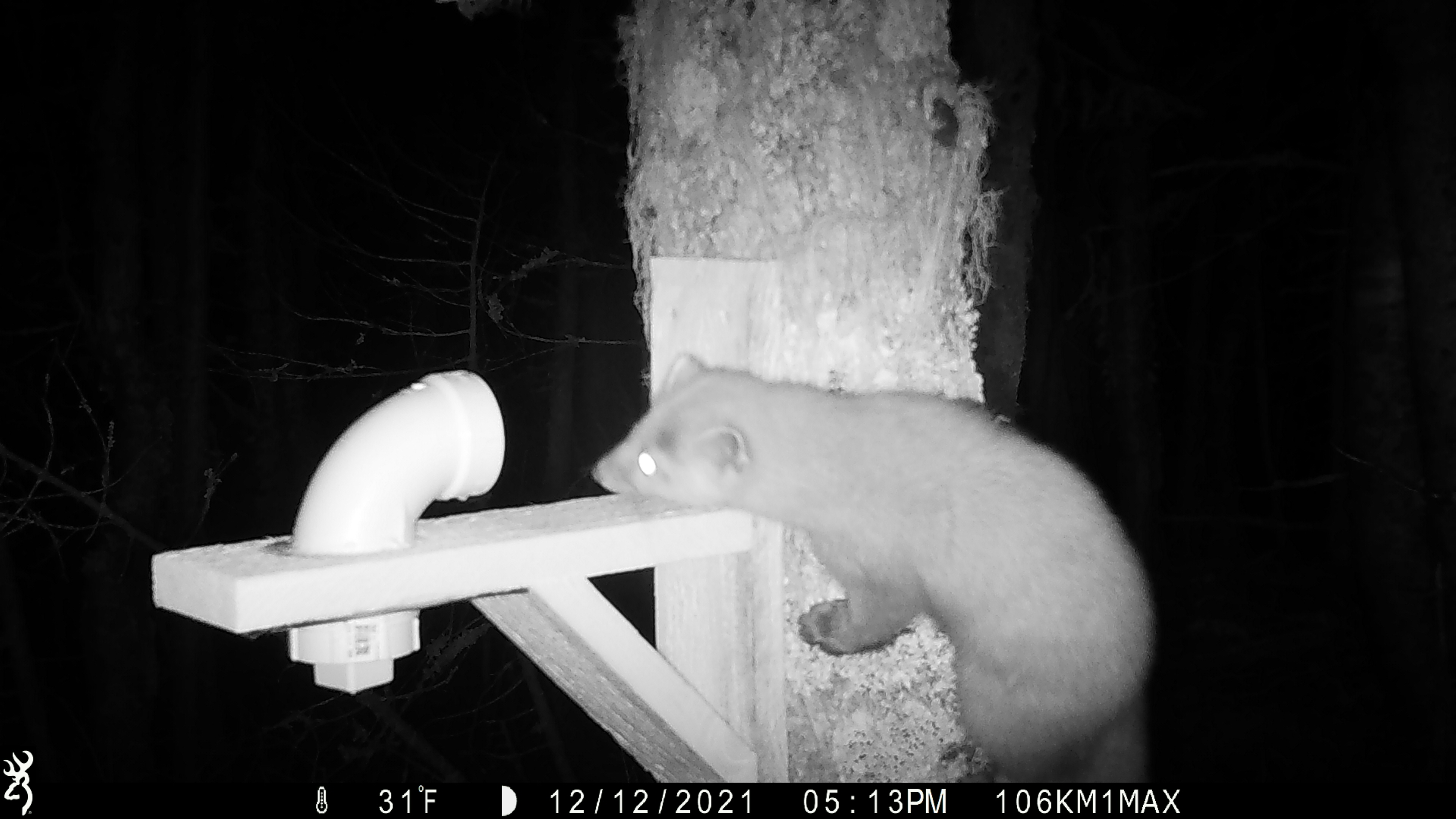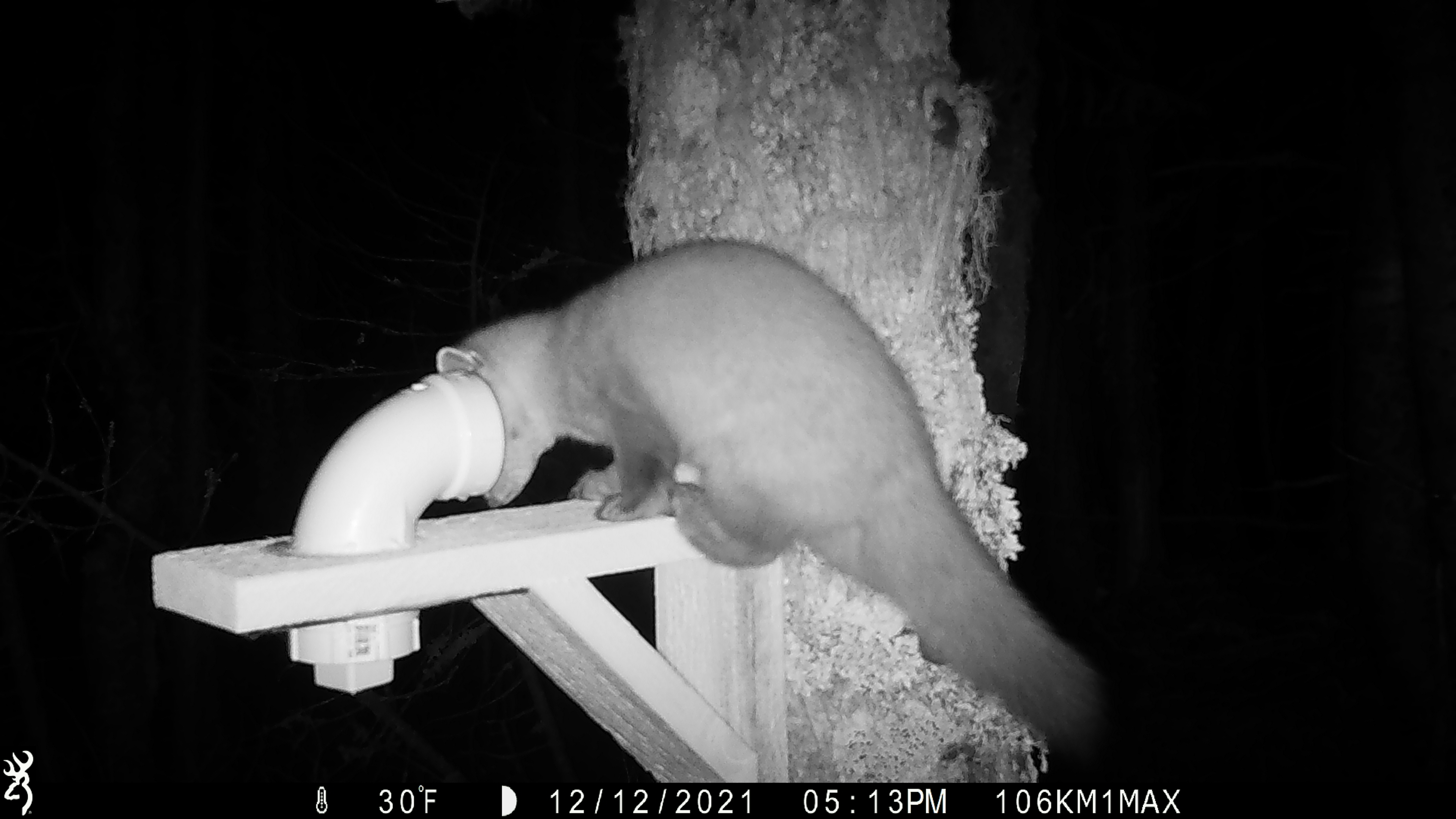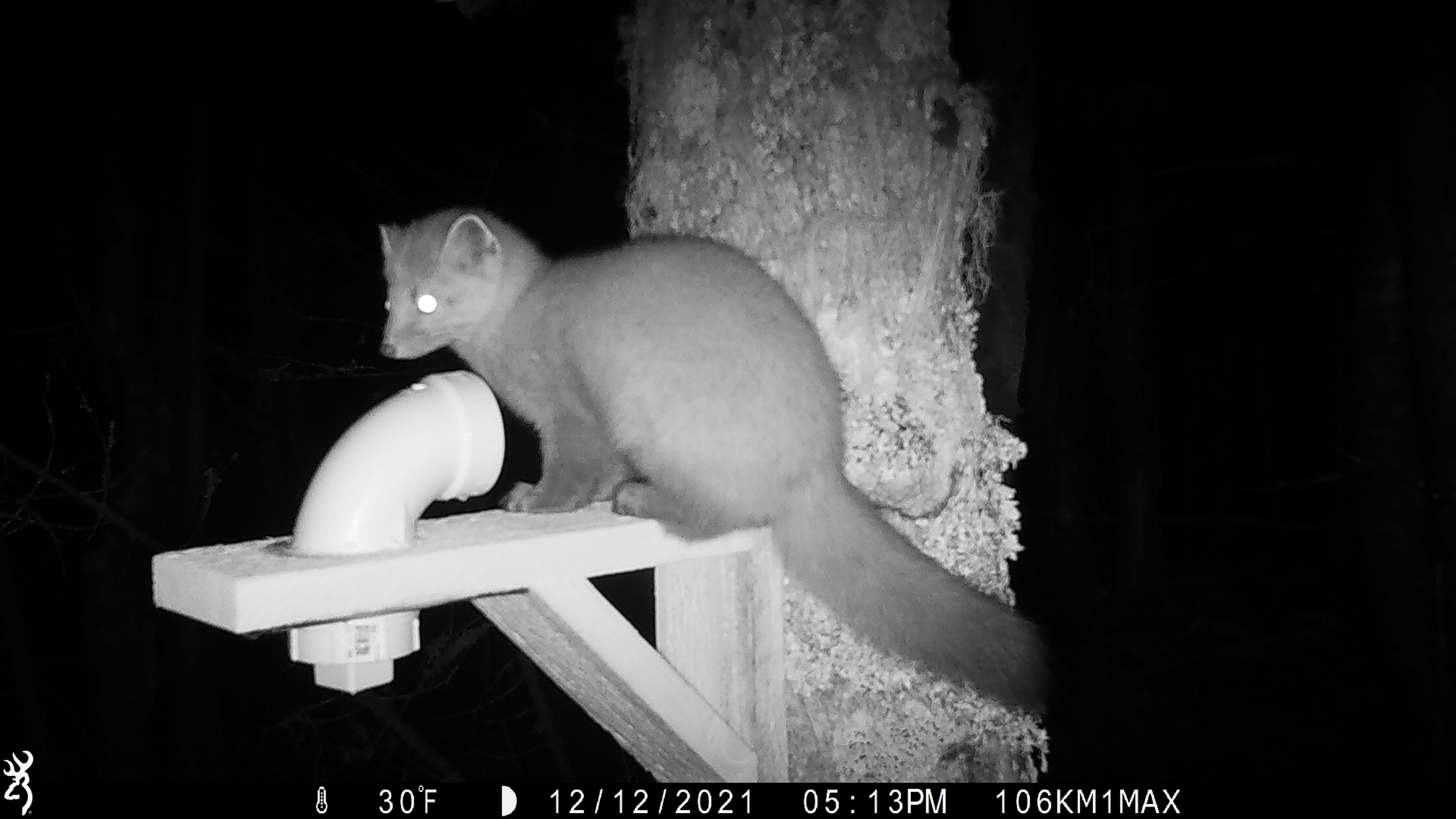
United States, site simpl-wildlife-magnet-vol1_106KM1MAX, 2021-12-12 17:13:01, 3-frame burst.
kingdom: Animalia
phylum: Chordata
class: Mammalia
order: Carnivora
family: Mustelidae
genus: Martes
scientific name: Martes americana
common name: american marten